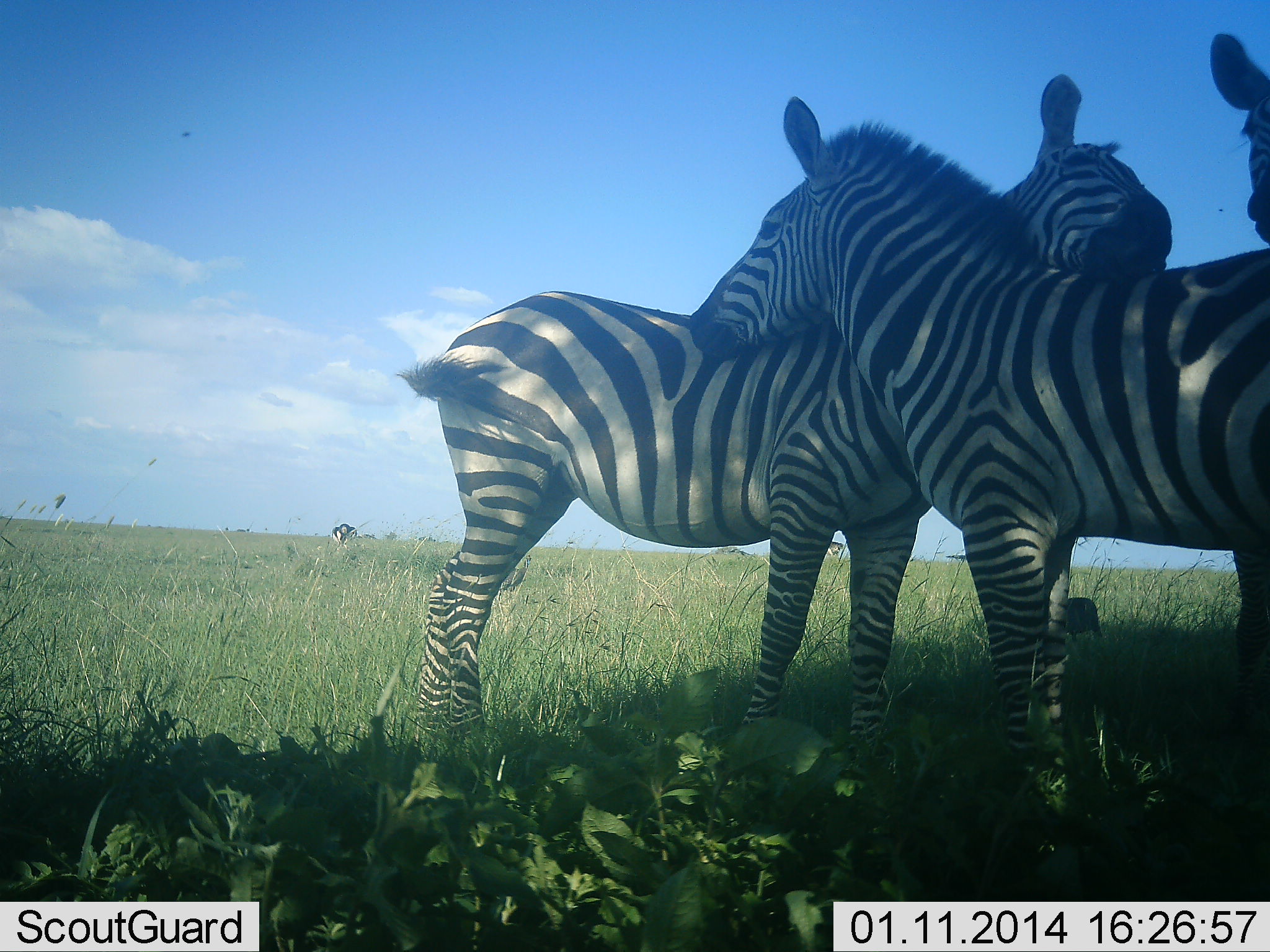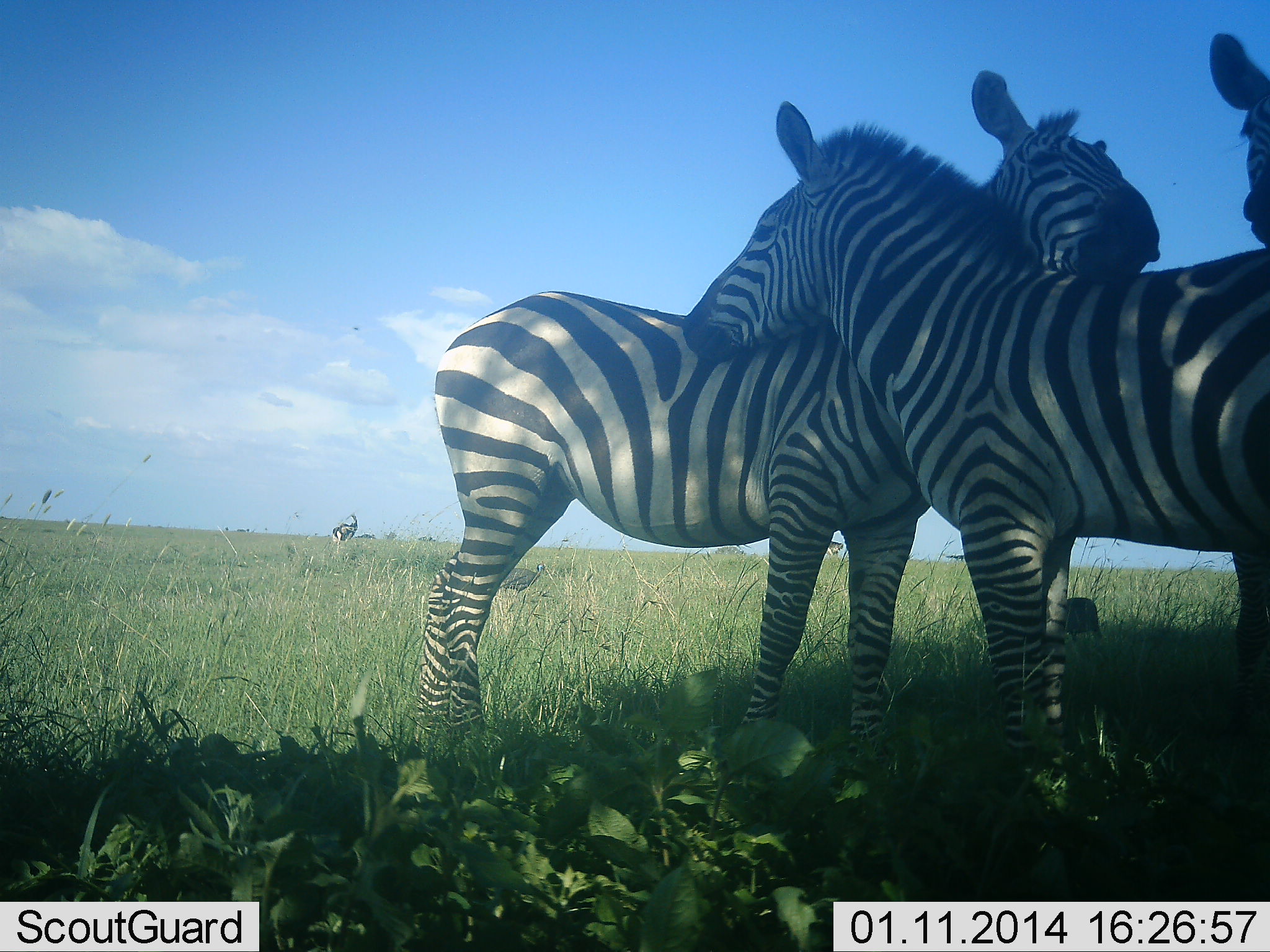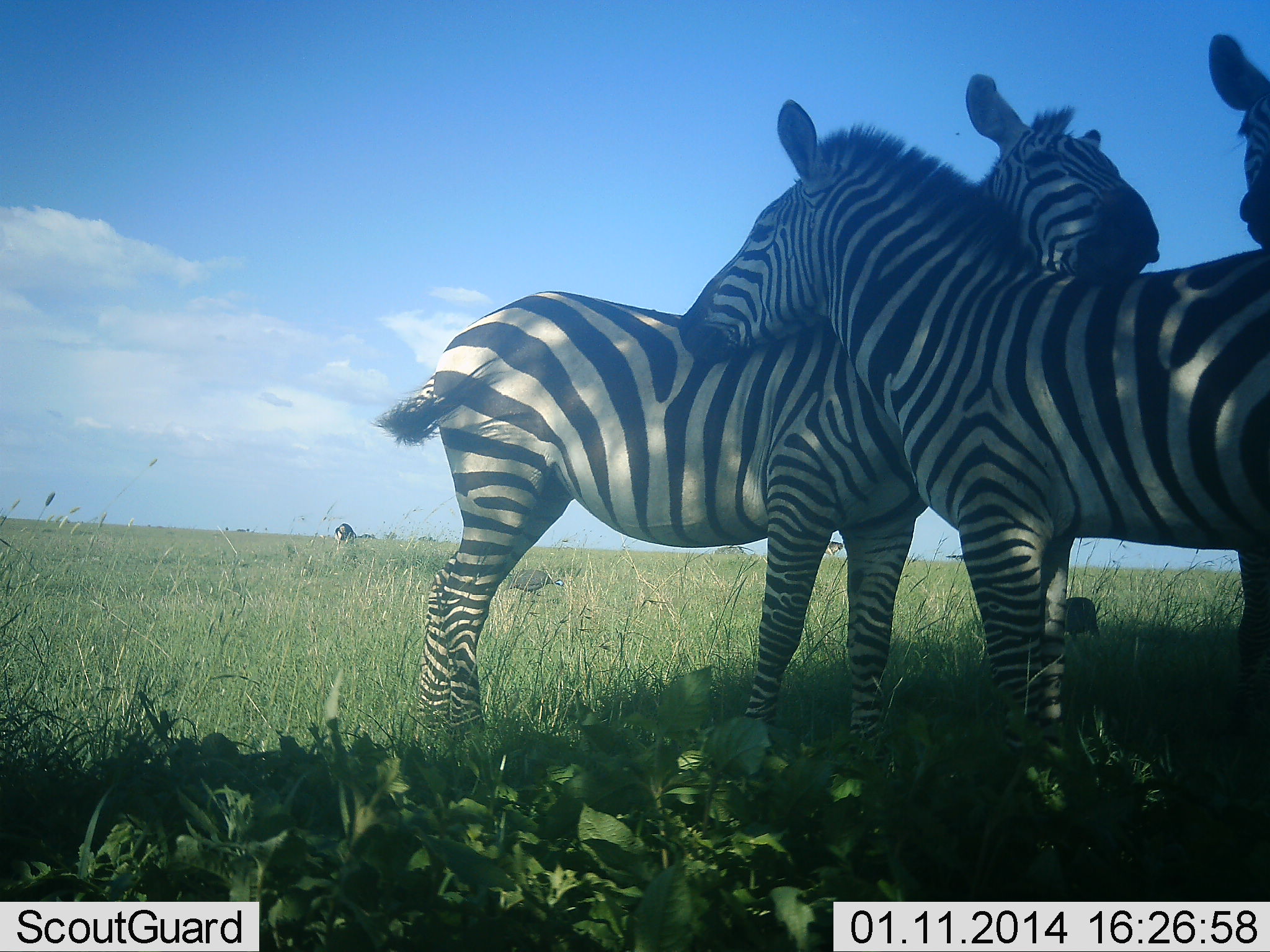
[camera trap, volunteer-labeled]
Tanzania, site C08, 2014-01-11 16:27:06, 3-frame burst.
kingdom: Animalia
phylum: Chordata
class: Mammalia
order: Perissodactyla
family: Equidae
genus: Equus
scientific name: Equus quagga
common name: plains zebra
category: zebra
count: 3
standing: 79%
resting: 0%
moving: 0%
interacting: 93%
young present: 0%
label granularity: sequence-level